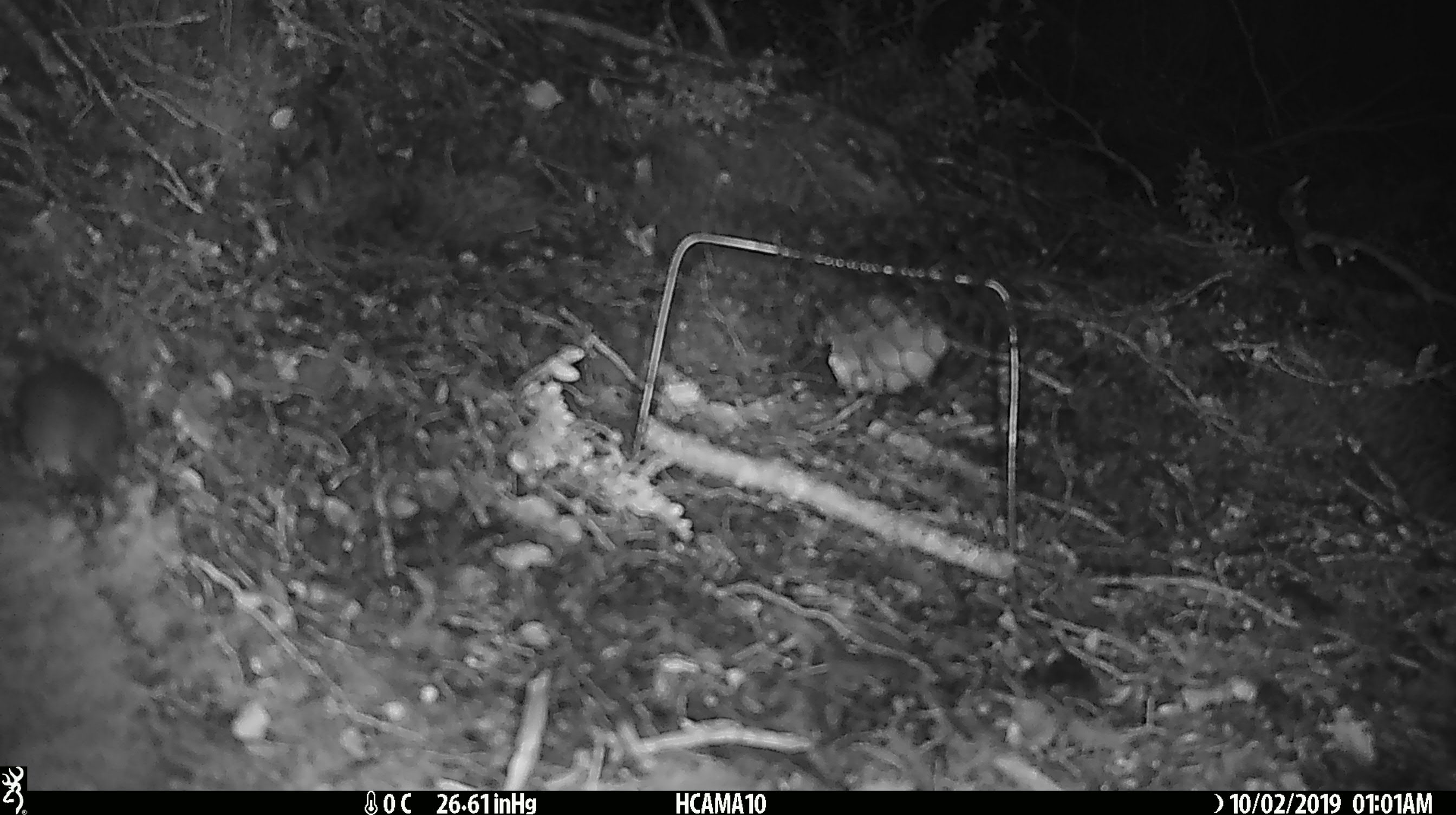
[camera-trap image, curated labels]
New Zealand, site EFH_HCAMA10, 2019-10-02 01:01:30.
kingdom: Animalia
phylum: Chordata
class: Mammalia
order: Rodentia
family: Muridae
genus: Mus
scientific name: Mus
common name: mouse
Mouse (Mus).